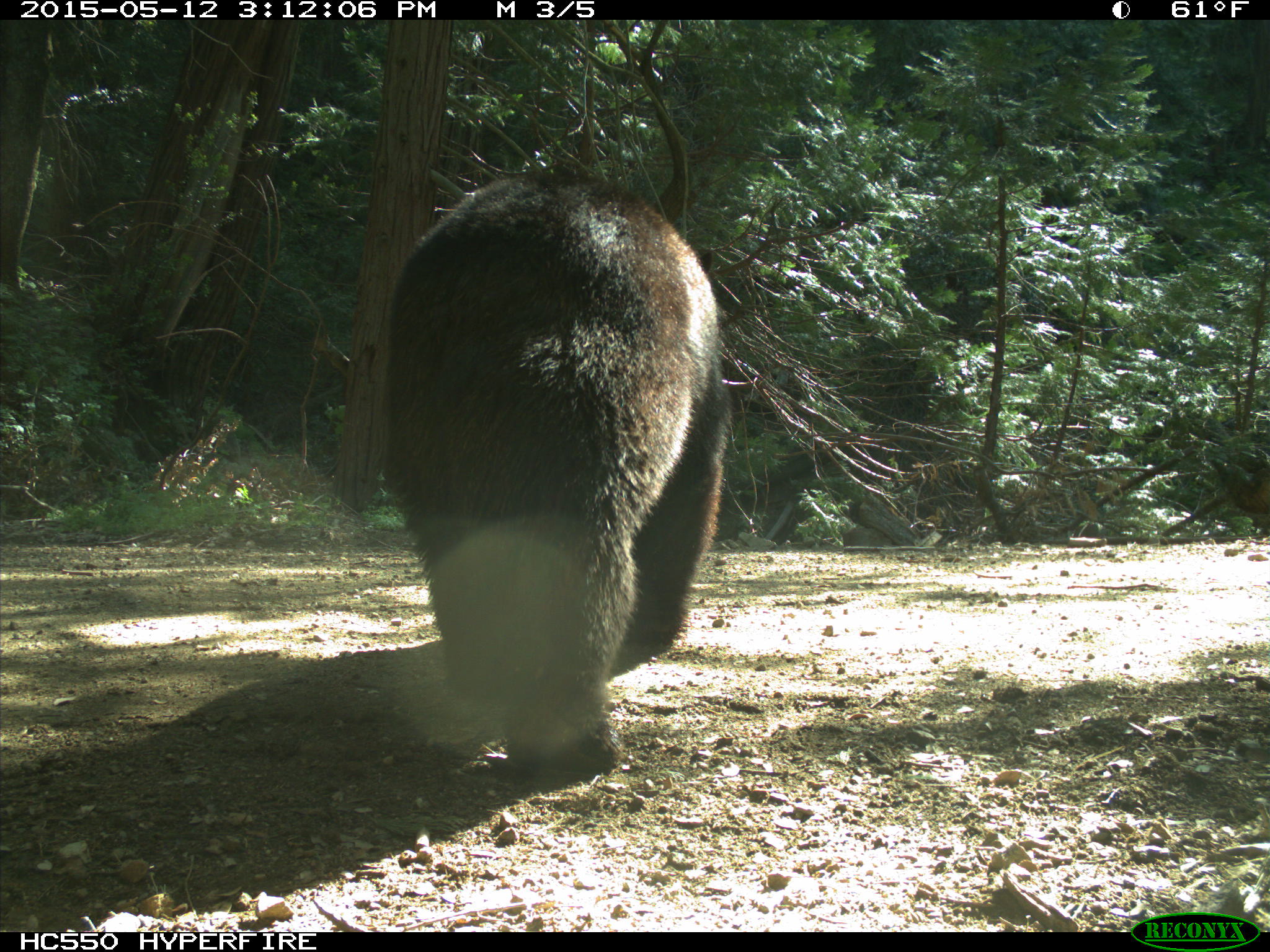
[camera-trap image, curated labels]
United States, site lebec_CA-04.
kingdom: Animalia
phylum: Chordata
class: Mammalia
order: Carnivora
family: Ursidae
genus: Ursus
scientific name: Ursus americanus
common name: american black bear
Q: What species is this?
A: Ursus americanus (american black bear).